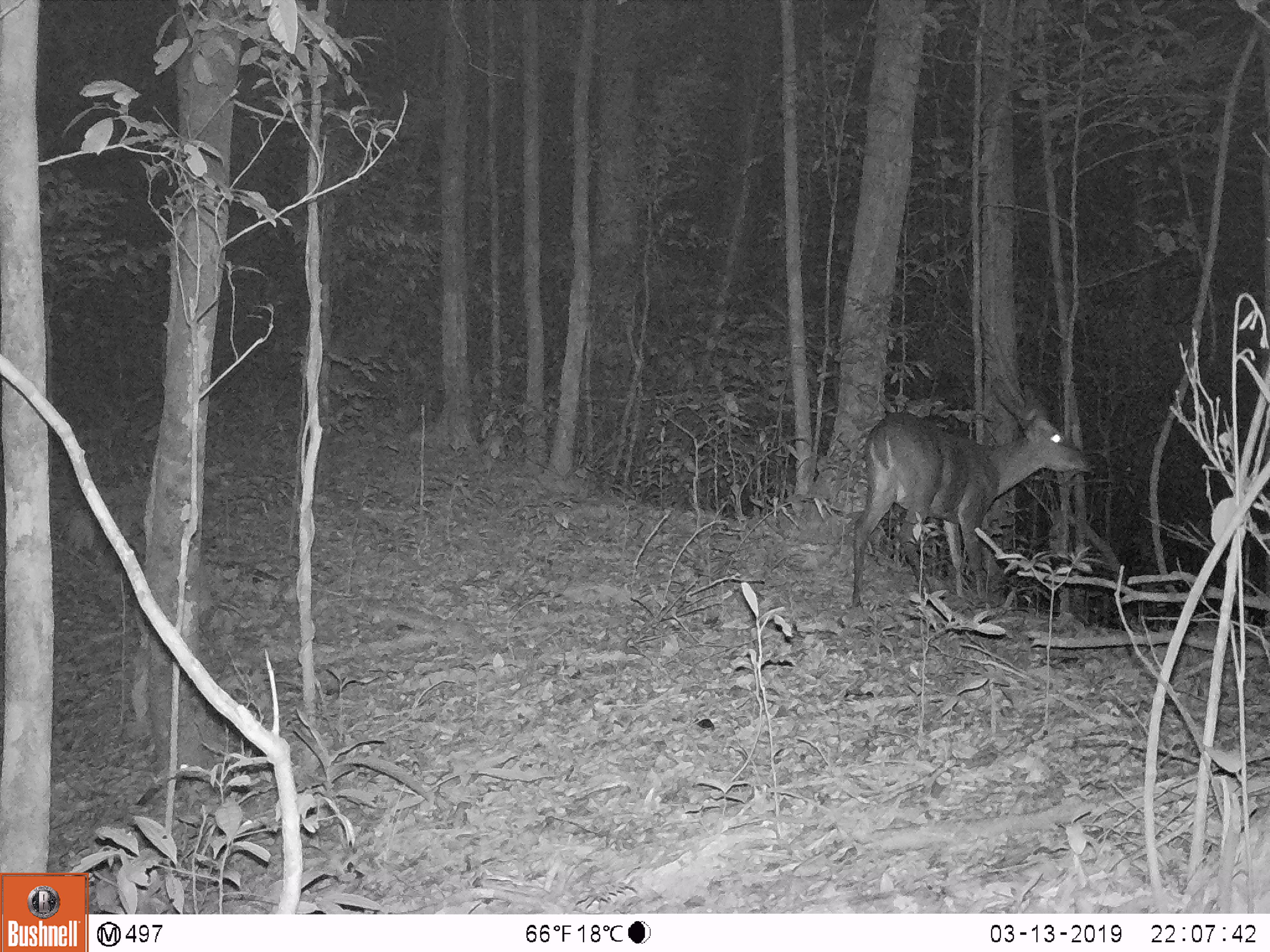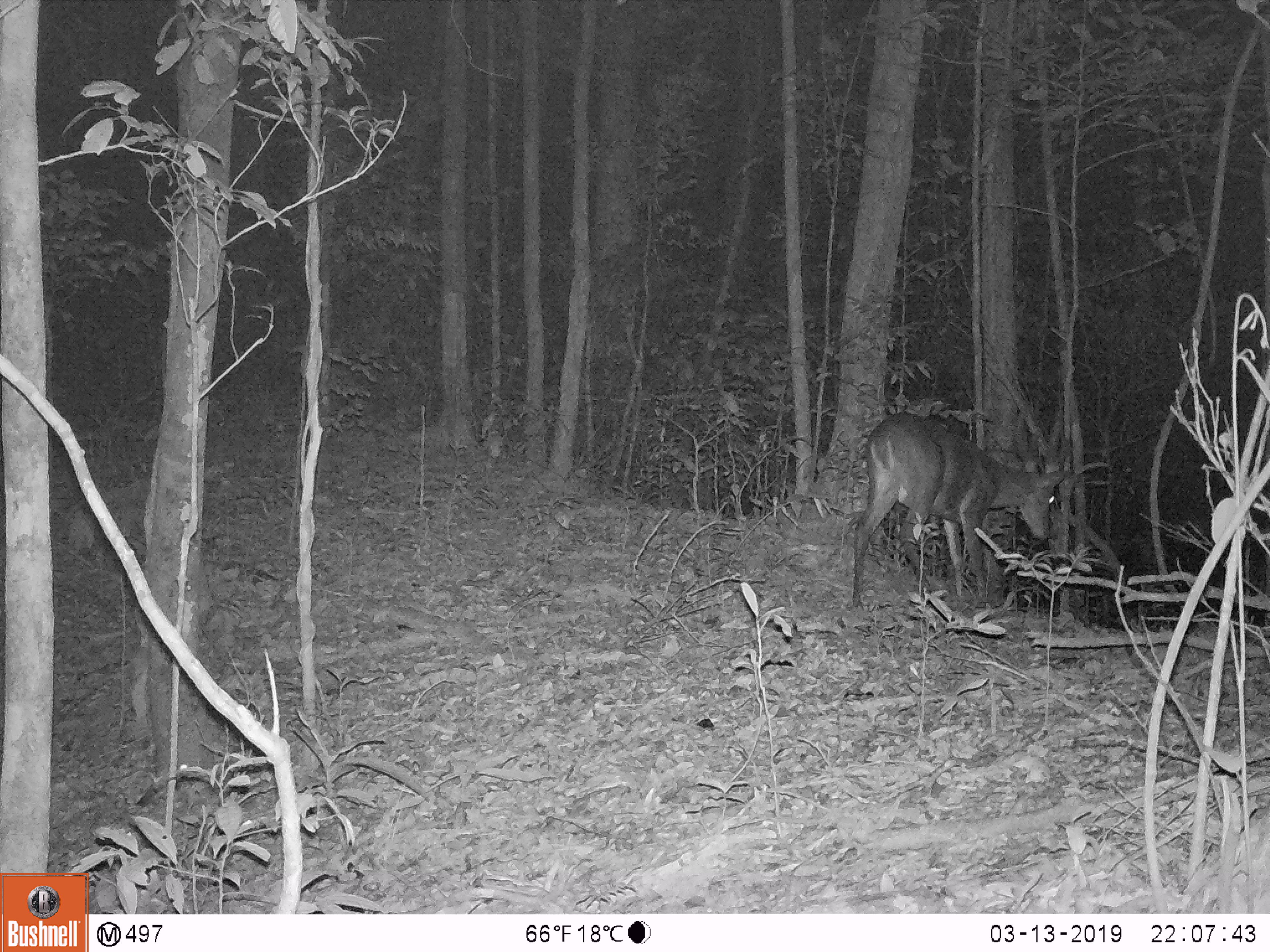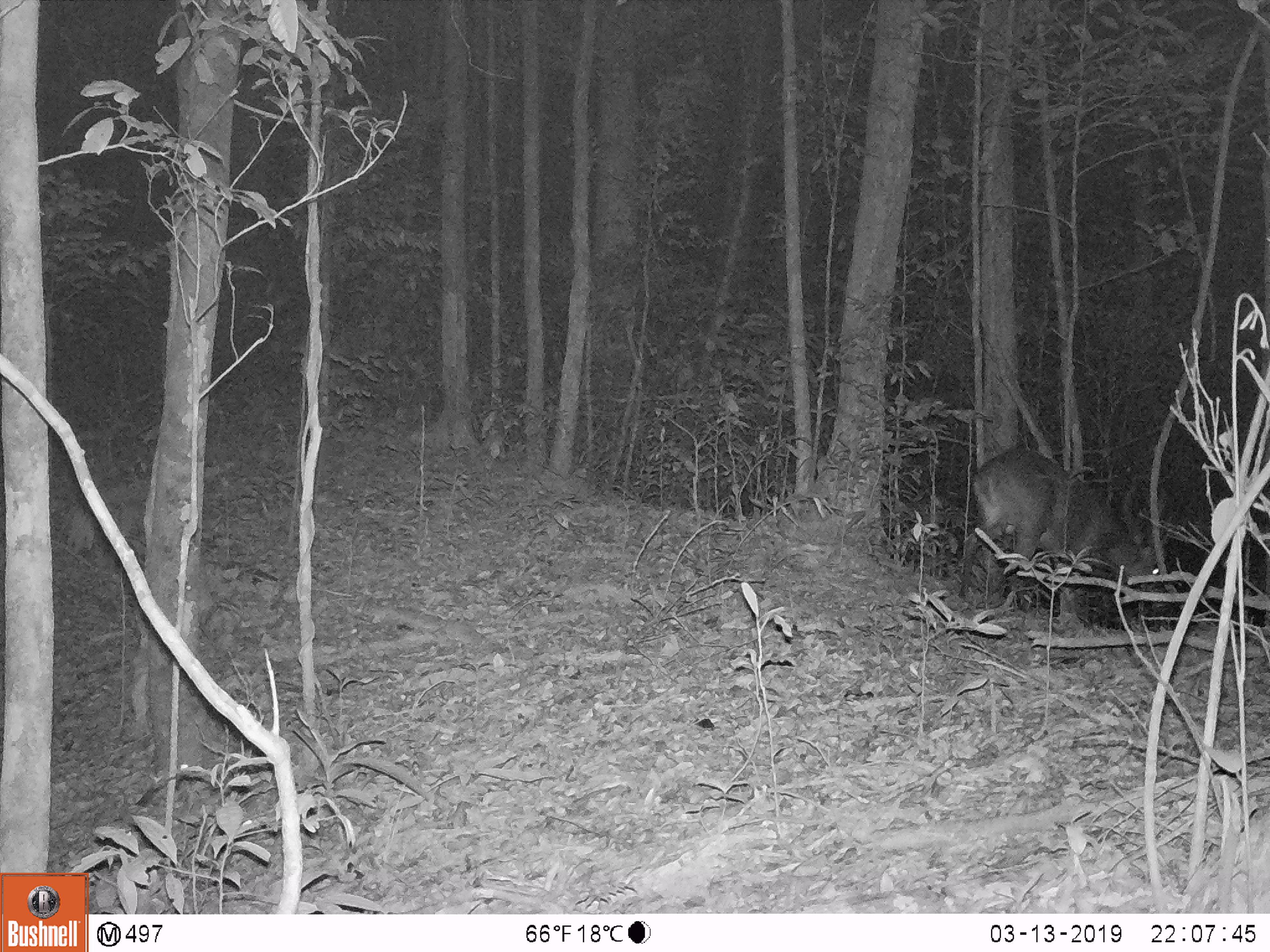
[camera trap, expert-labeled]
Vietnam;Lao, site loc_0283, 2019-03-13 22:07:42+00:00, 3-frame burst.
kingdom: Animalia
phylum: Chordata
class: Mammalia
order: Artiodactyla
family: Cervidae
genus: Muntiacus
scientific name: Muntiacus vuquangensis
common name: large-antlered muntjac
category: large antlered muntjac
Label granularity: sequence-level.